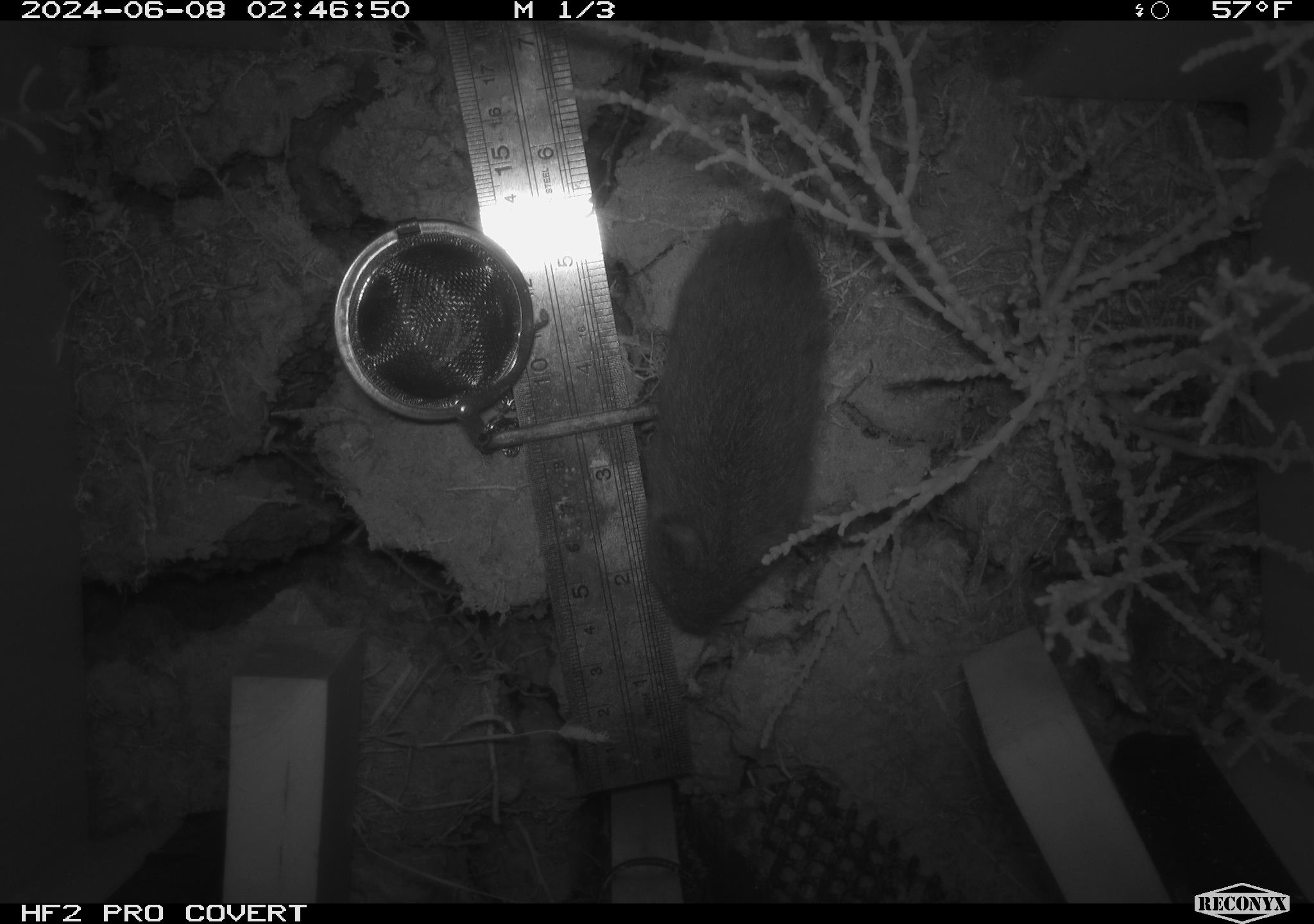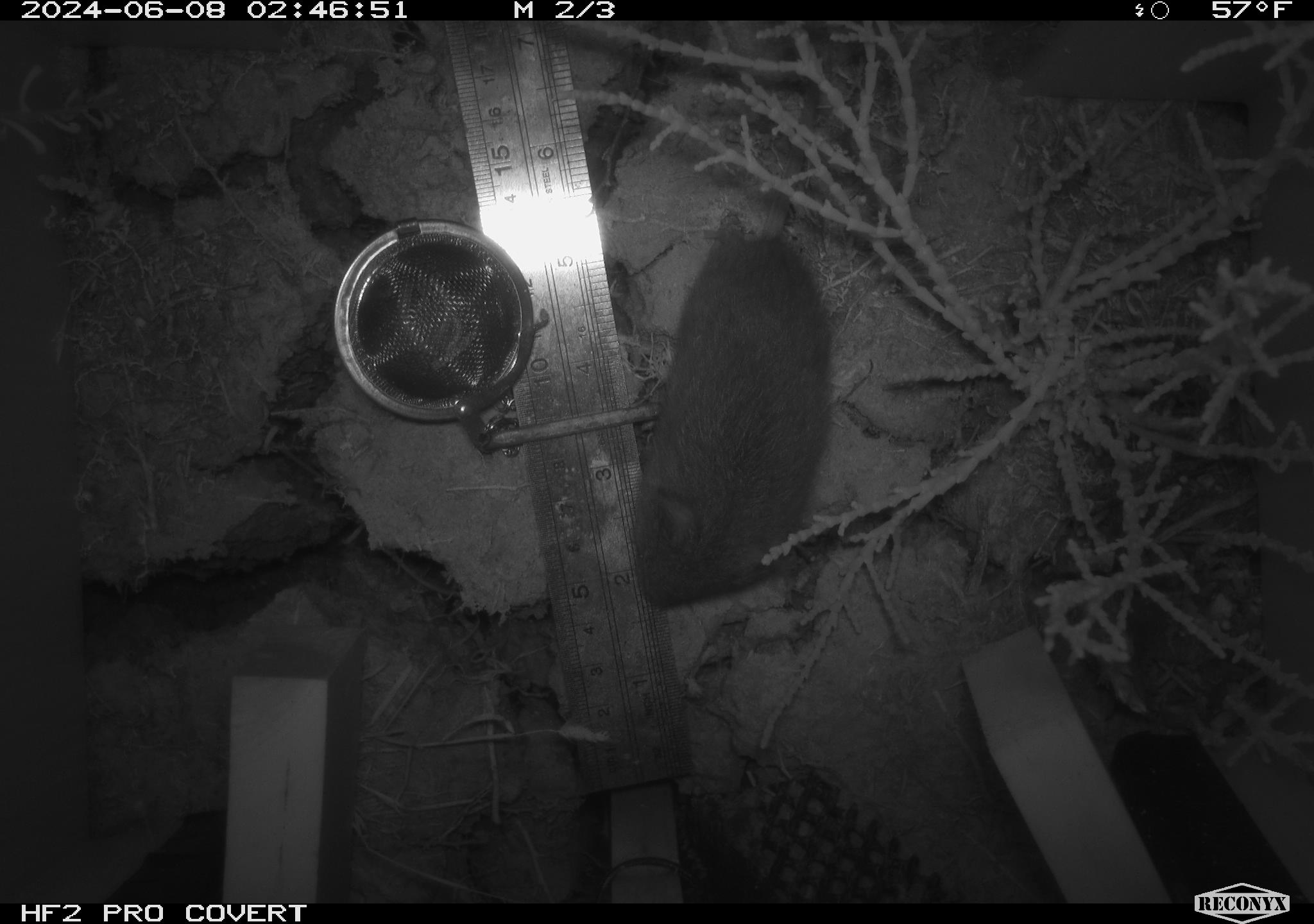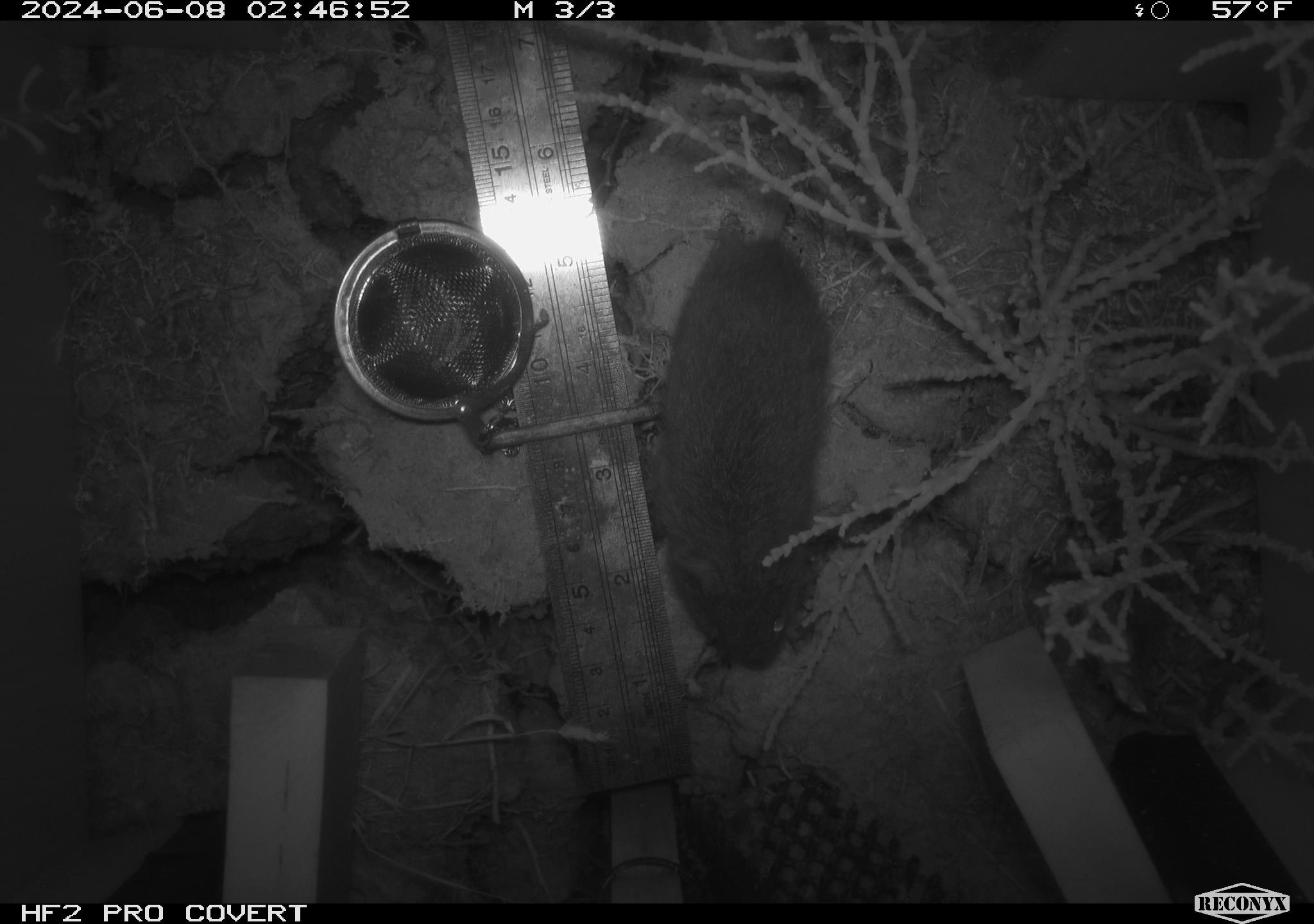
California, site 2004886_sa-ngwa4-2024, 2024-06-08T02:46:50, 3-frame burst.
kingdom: Animalia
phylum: Chordata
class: Mammalia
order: Rodentia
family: Cricetidae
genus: Microtus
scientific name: Microtus californicus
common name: california vole